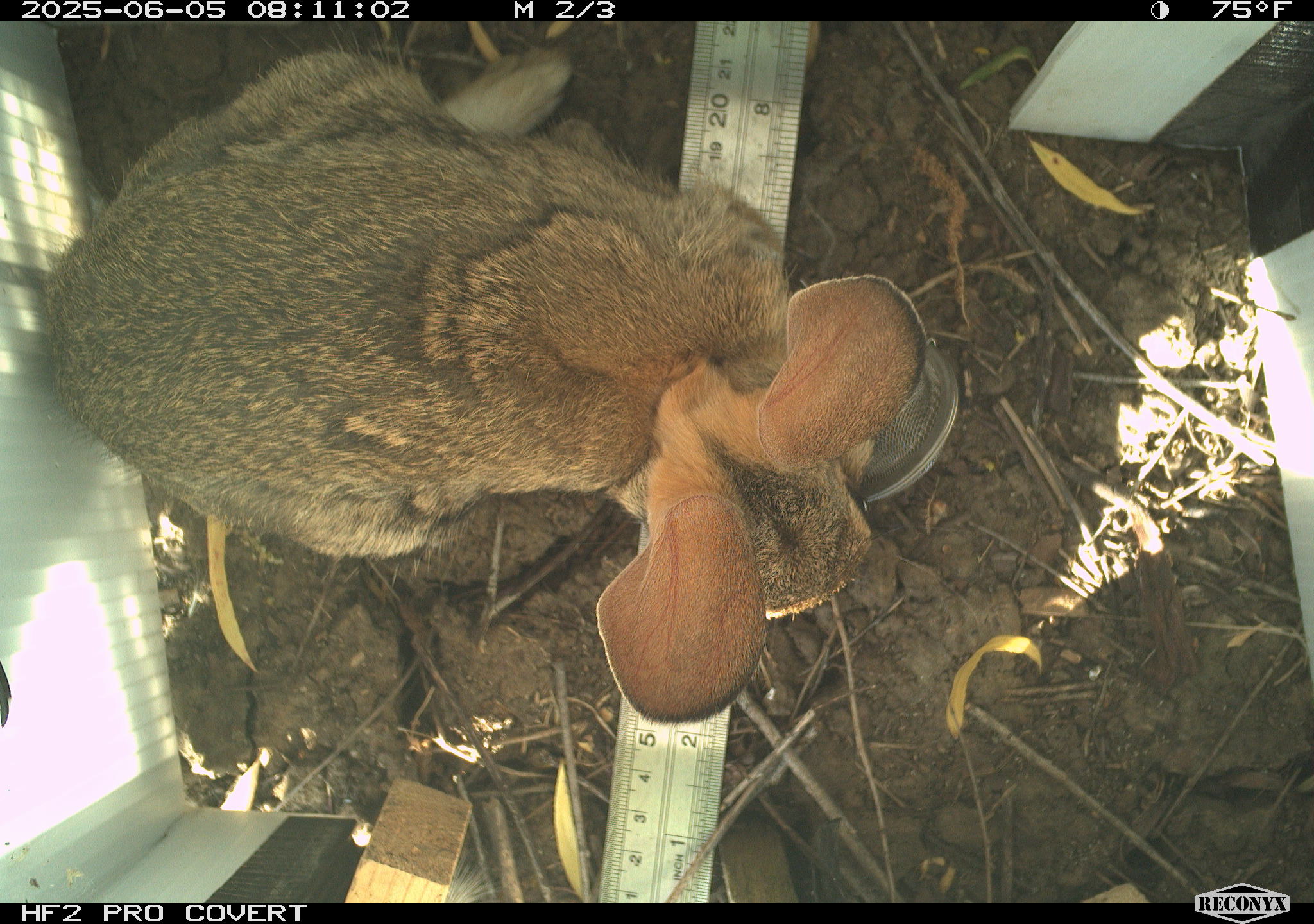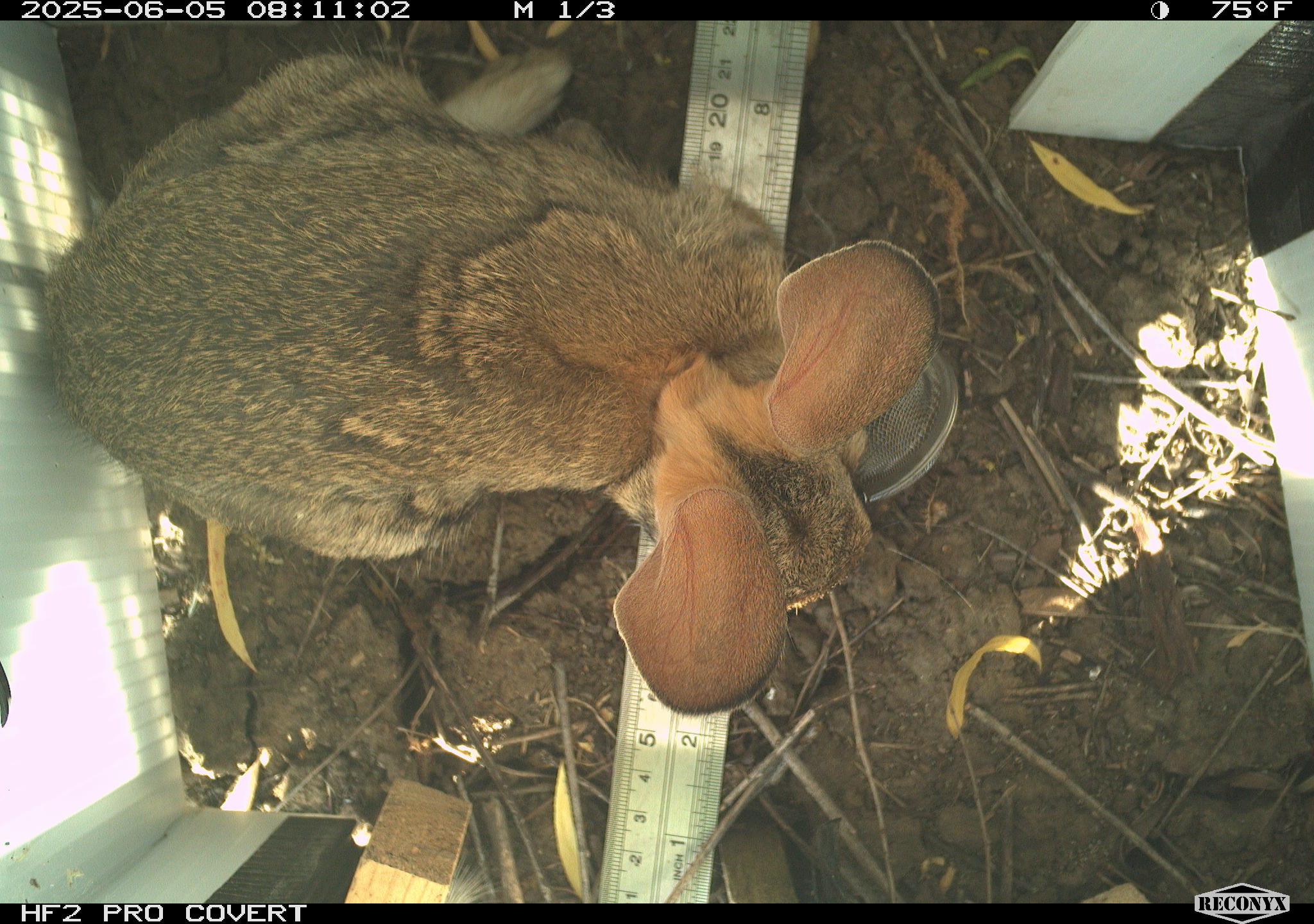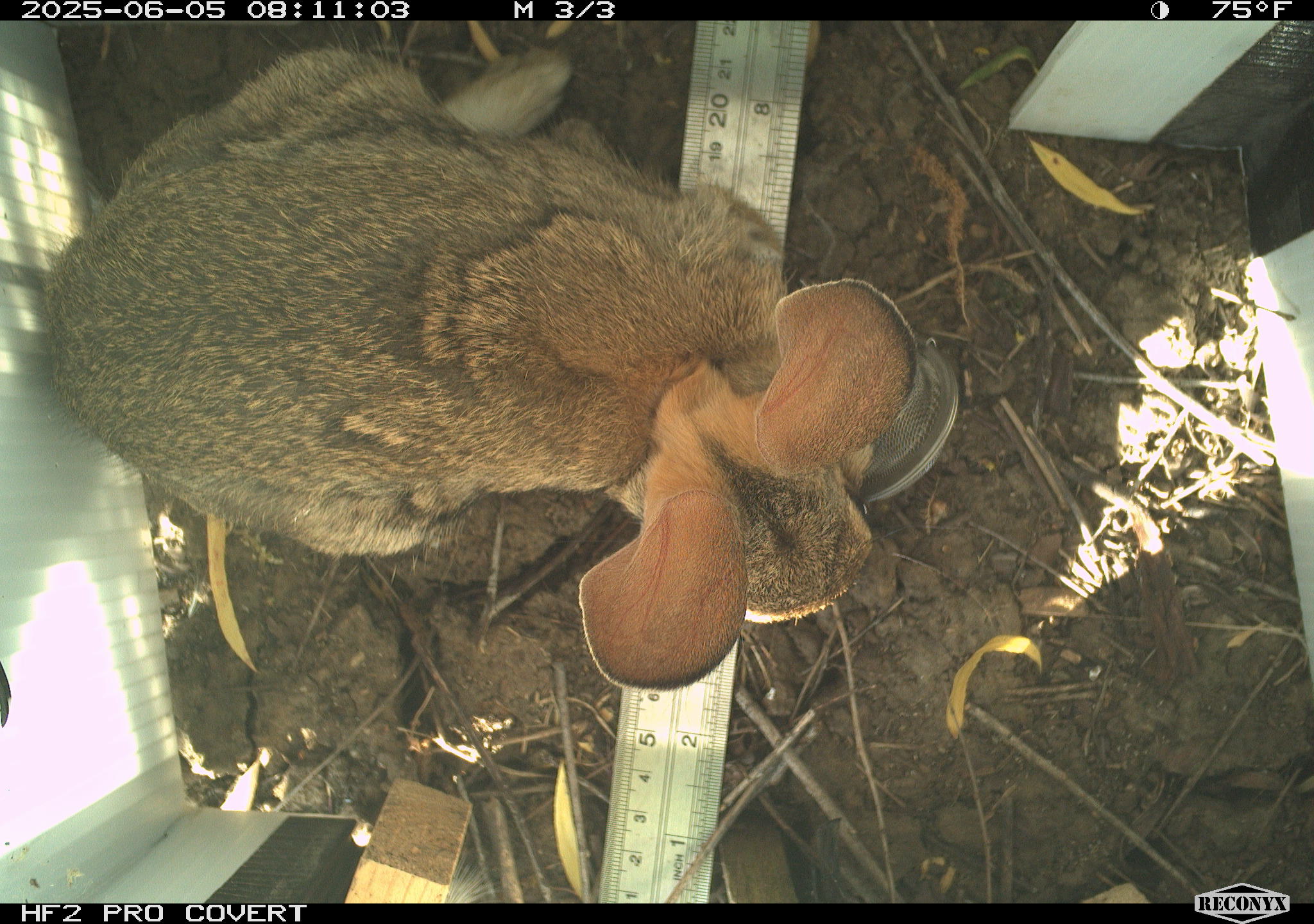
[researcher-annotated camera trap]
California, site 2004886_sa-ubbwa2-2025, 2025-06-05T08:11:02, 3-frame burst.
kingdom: Animalia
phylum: Chordata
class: Mammalia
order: Lagomorpha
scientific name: Lagomorpha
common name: hares, rabbits, and pikas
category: lagomorpha order